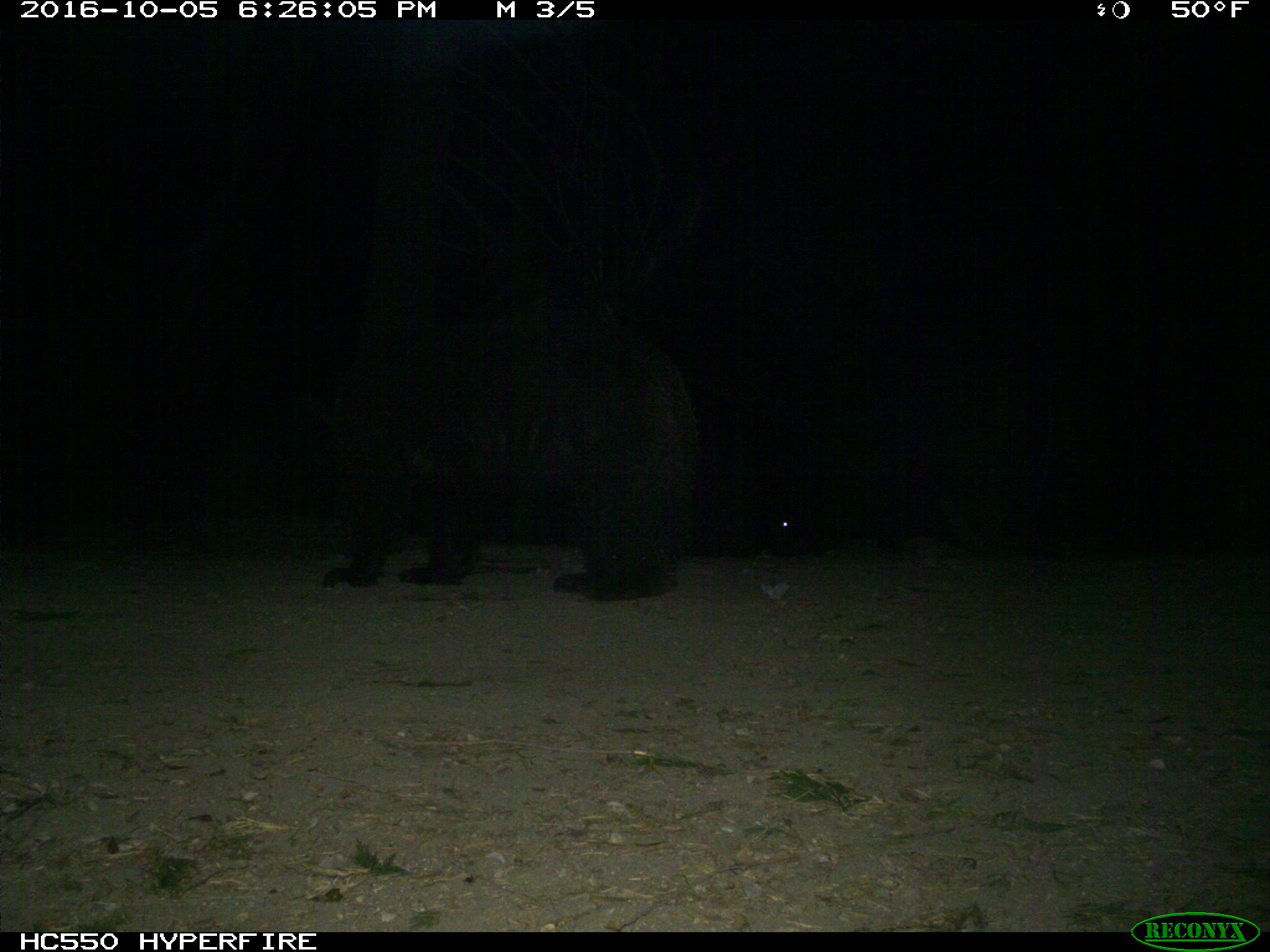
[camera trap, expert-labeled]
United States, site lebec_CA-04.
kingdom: Animalia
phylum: Chordata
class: Mammalia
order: Carnivora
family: Ursidae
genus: Ursus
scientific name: Ursus americanus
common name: american black bear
Ursus americanus (american black bear).